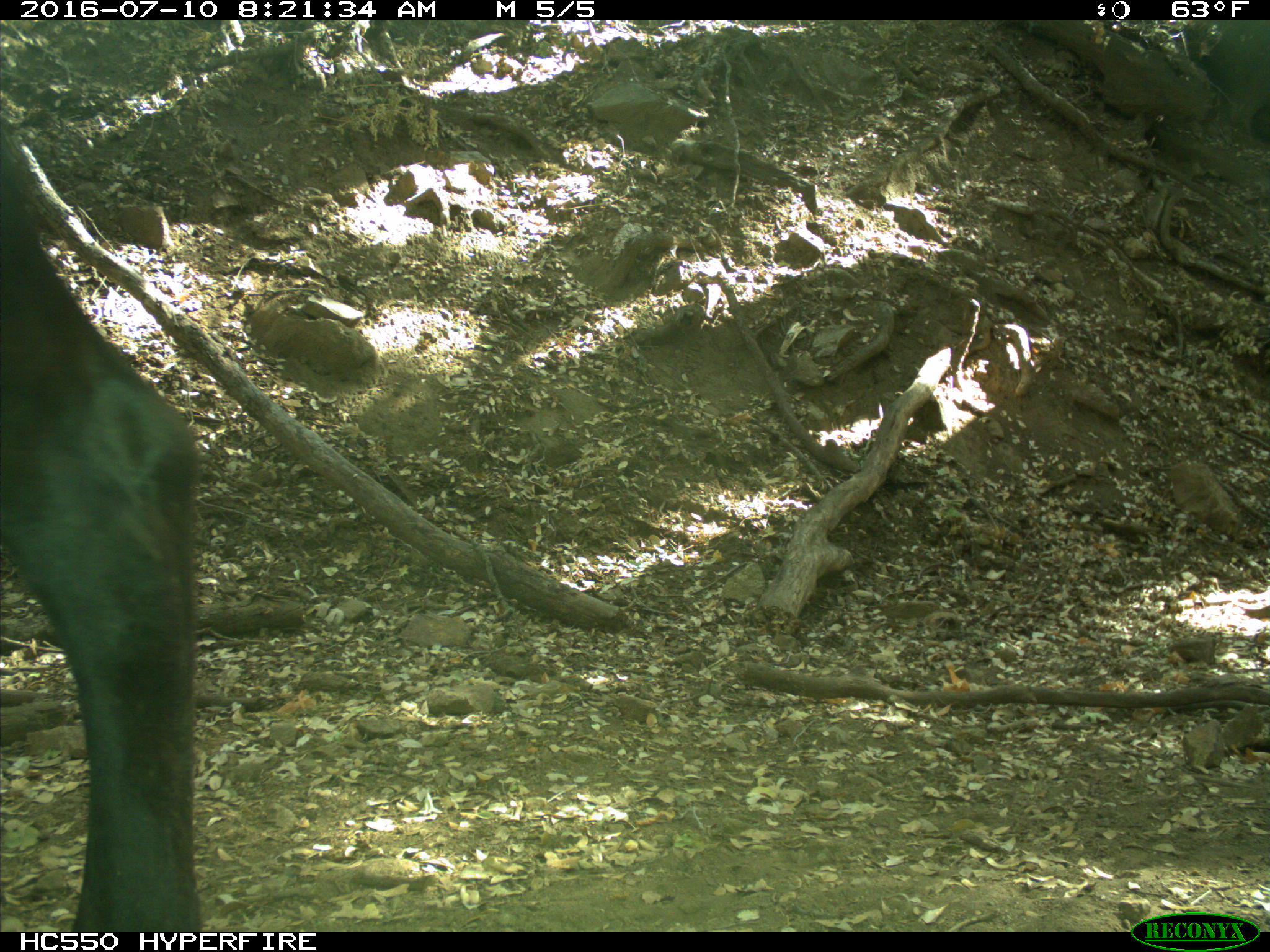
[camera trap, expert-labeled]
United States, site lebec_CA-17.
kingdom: Animalia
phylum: Chordata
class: Mammalia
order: Artiodactyla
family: Bovidae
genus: Bos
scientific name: Bos taurus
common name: domestic cow